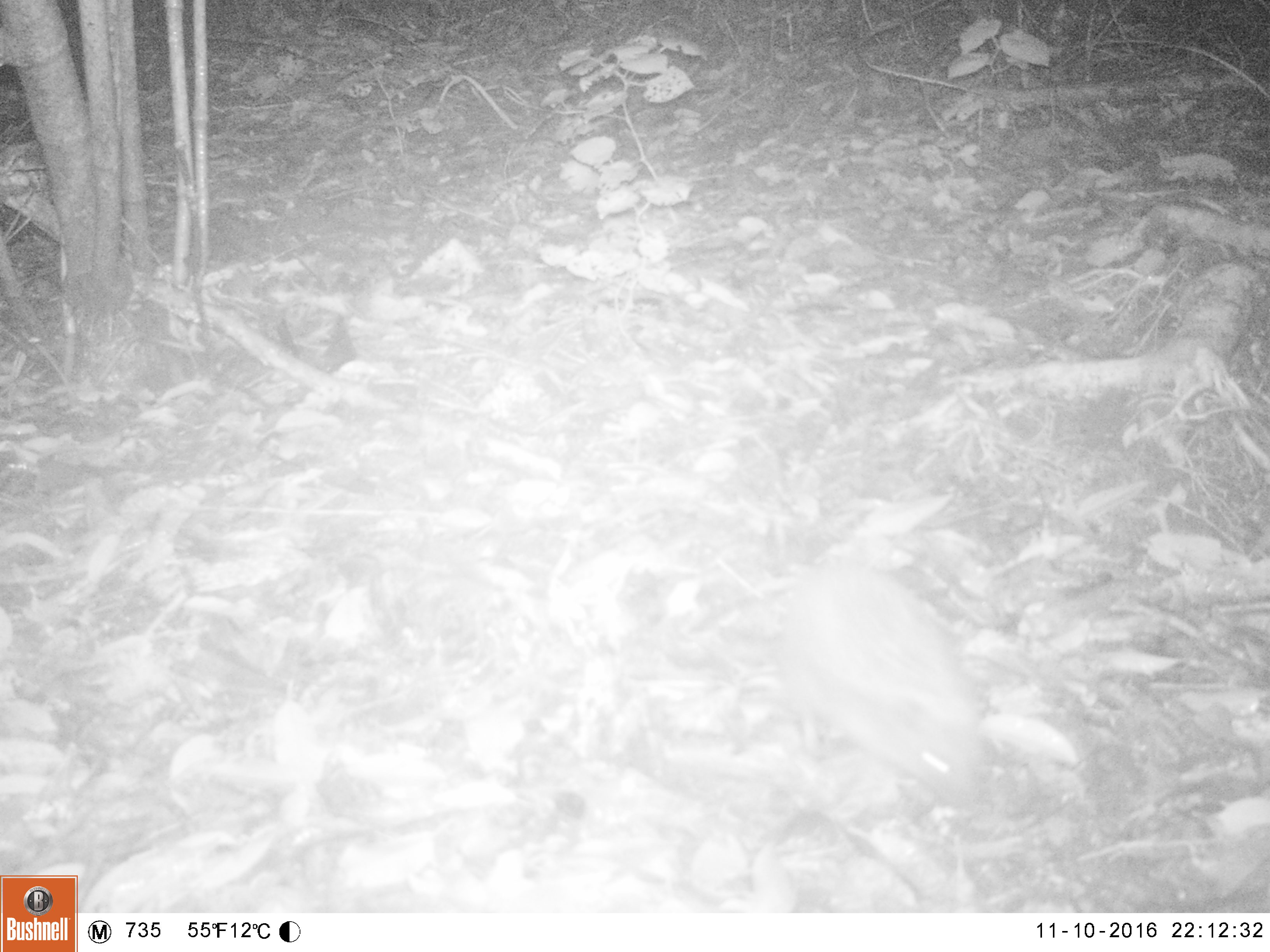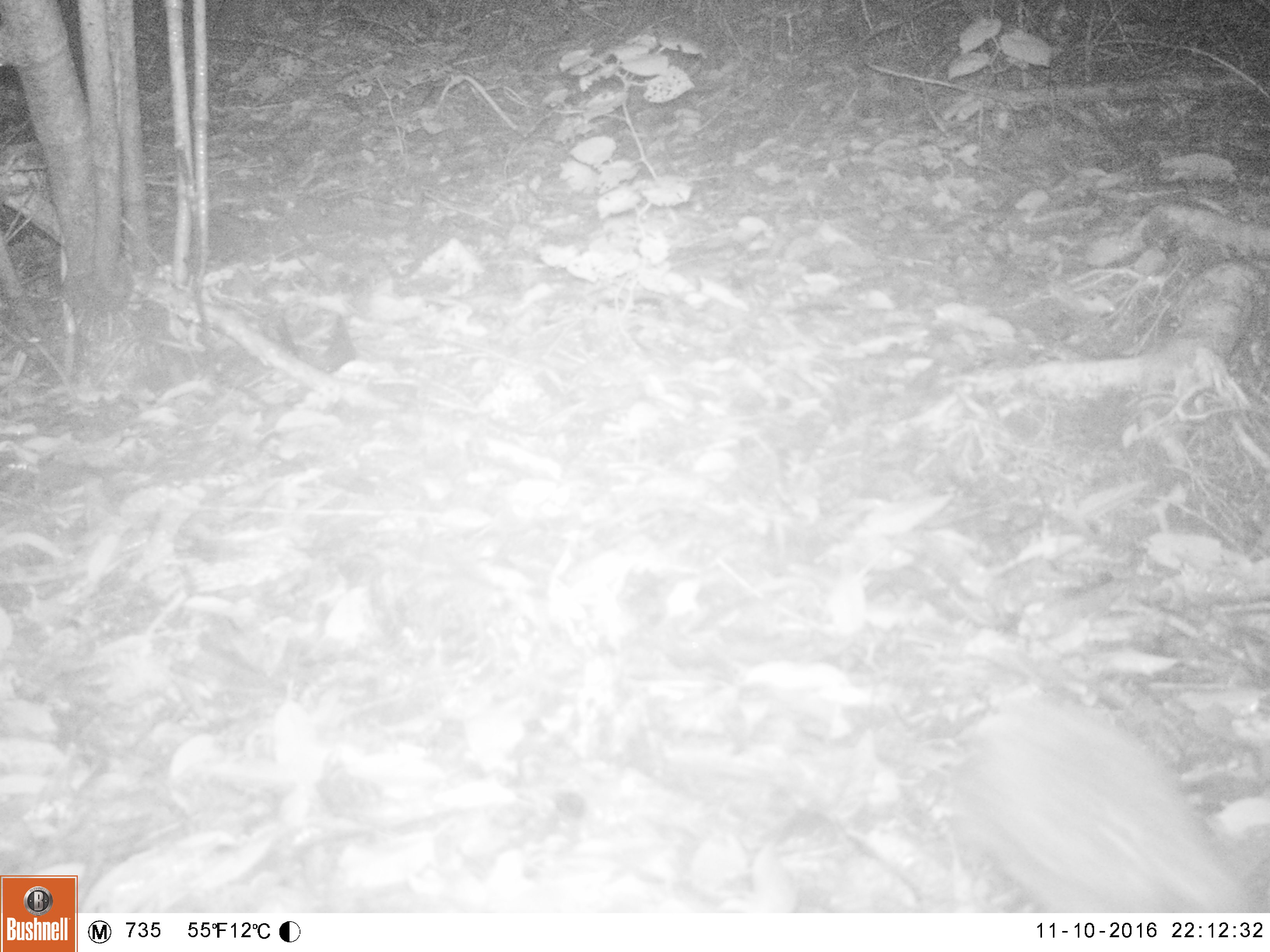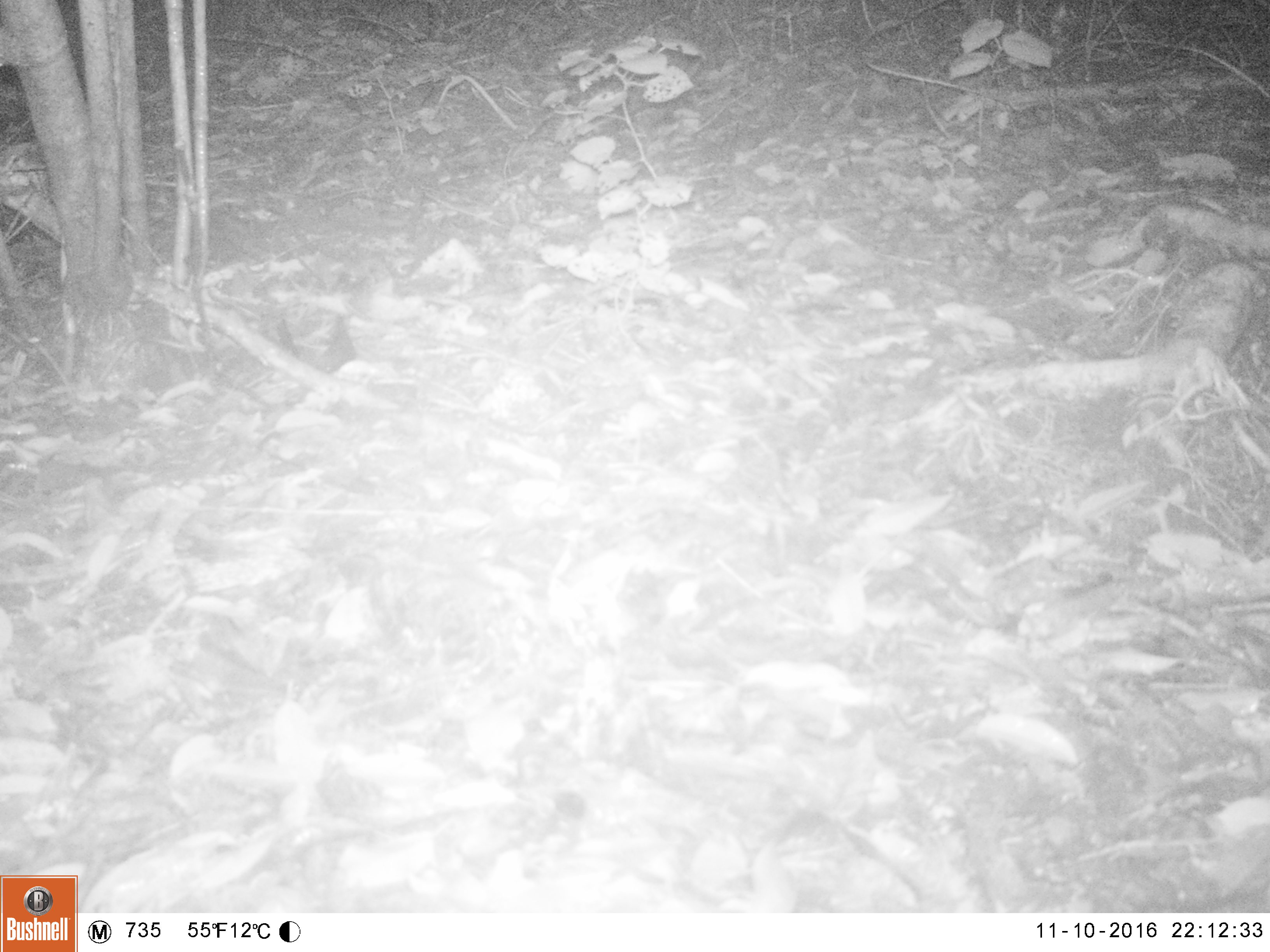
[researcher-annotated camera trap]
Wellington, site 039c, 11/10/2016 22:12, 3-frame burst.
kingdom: Animalia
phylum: Chordata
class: Mammalia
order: Eulipotyphla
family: Erinaceidae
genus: Erinaceus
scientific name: Erinaceus europaeus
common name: hedgehog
Hedgehog (Erinaceus europaeus).